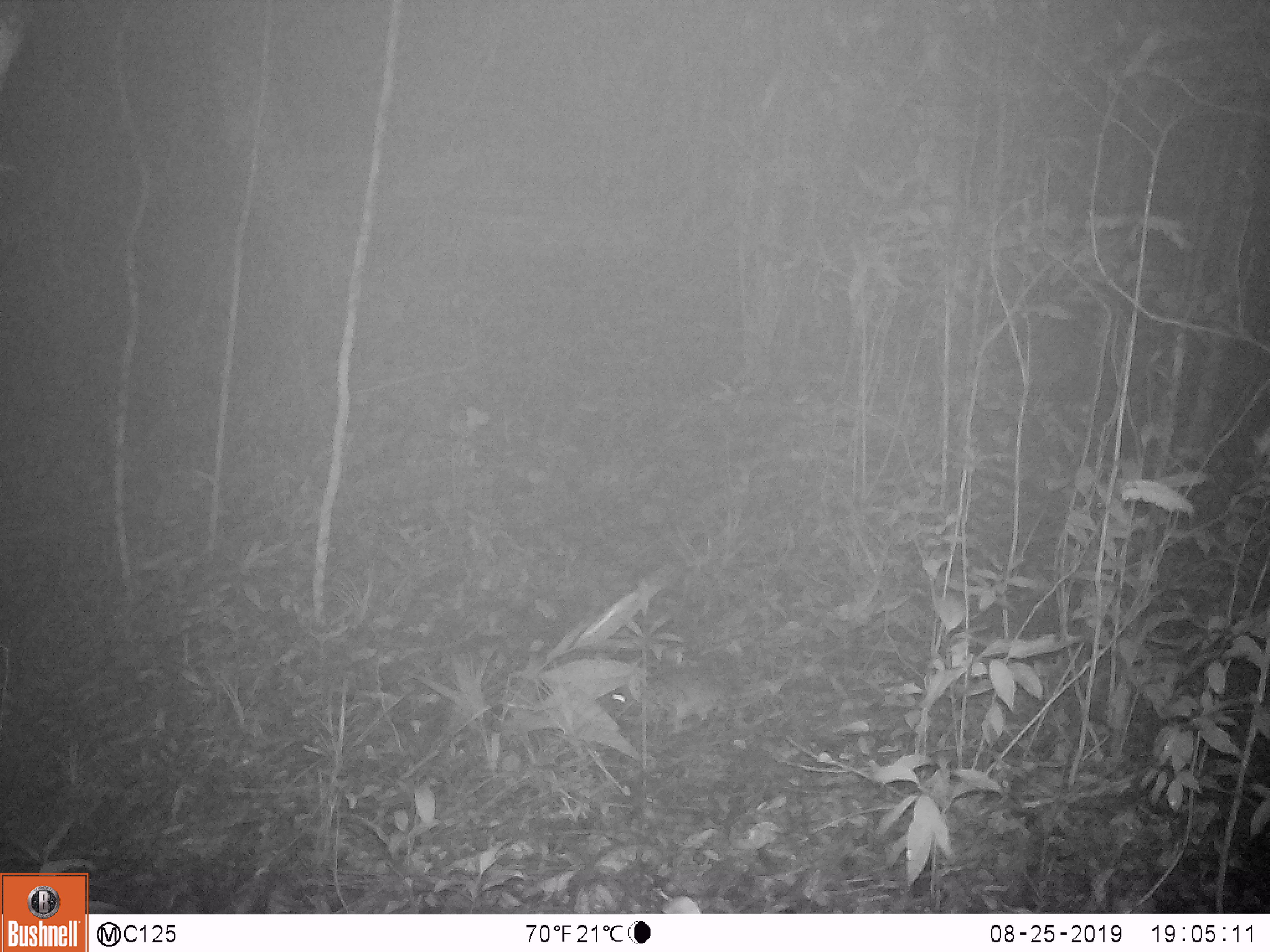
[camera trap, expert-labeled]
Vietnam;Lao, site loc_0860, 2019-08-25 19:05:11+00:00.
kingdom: Animalia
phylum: Chordata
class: Mammalia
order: Rodentia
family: Muridae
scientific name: Muridae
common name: old-world mice and rats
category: unidentified murid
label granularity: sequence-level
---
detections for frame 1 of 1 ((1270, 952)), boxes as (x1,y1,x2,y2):
unidentified murid: (604,654,796,735)